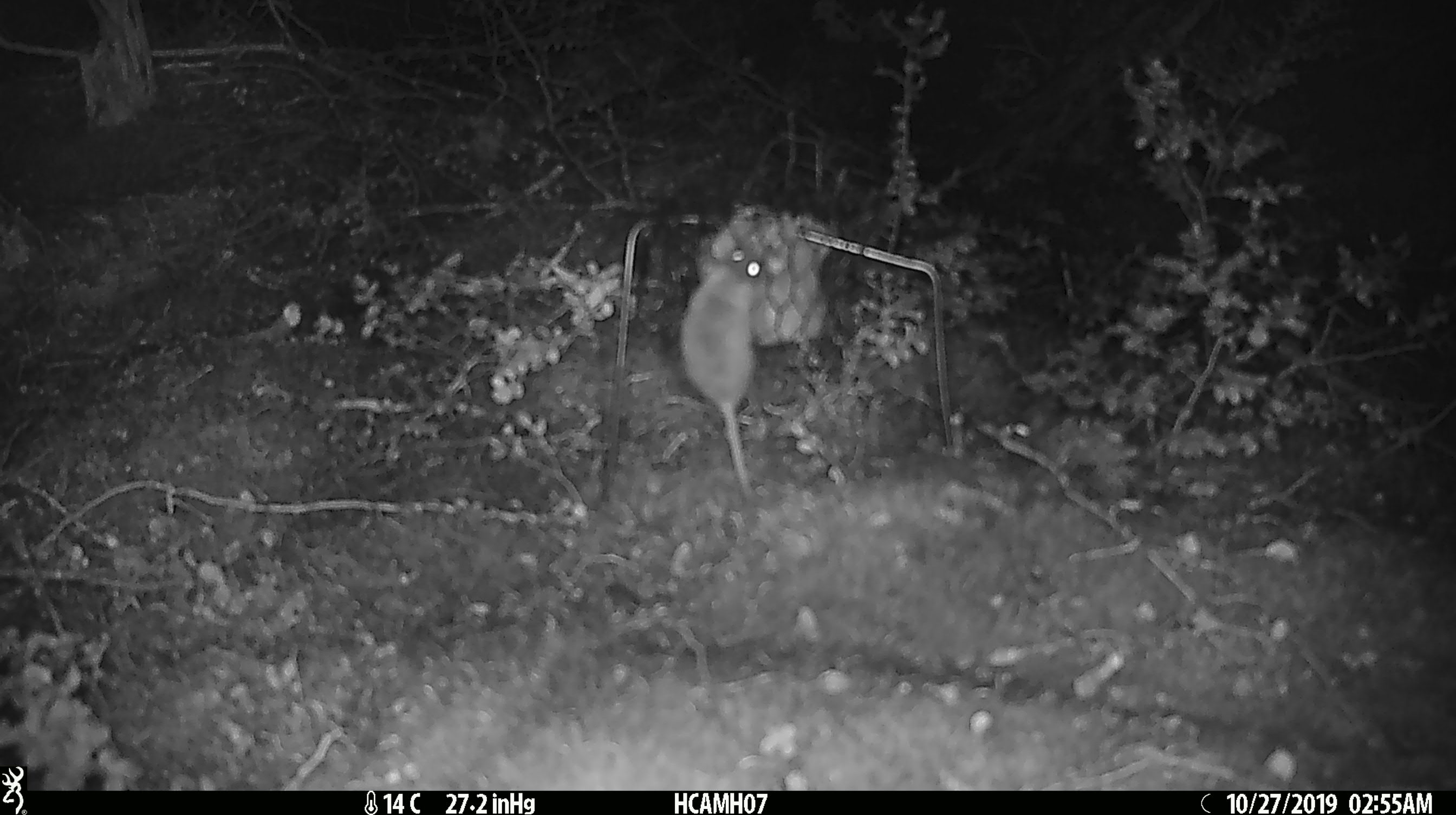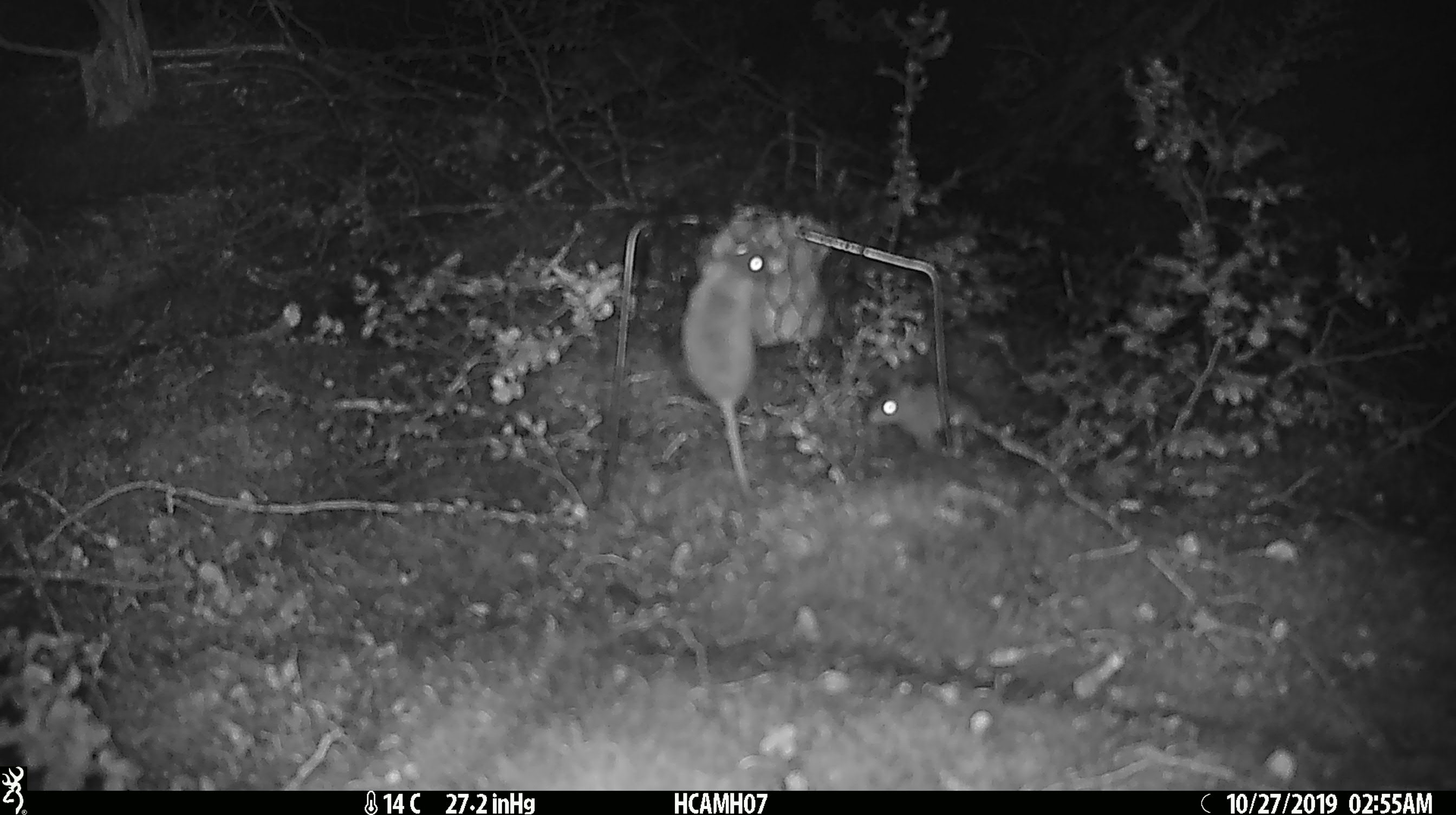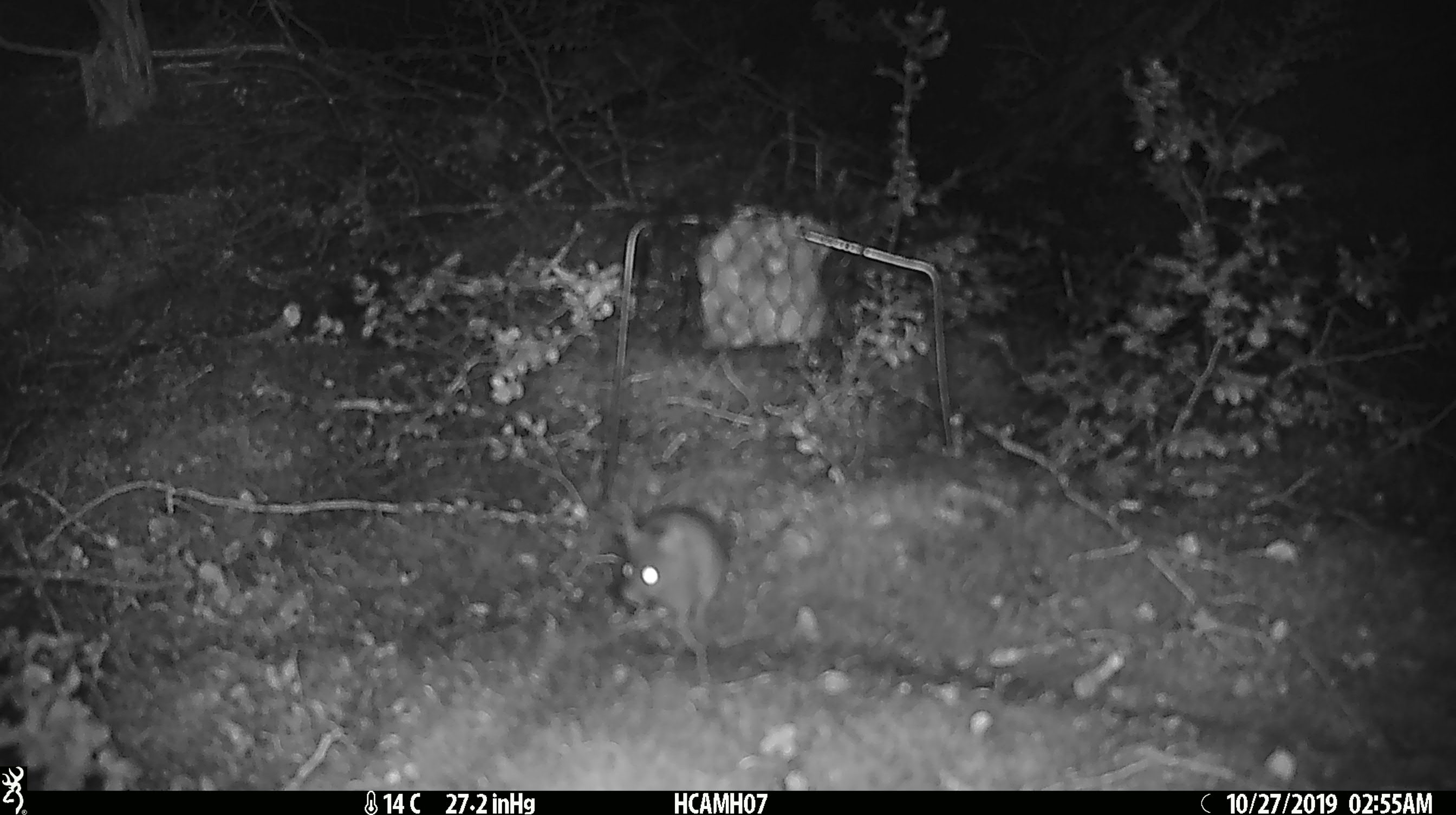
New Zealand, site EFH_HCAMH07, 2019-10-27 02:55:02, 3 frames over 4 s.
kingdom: Animalia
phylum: Chordata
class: Mammalia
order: Rodentia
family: Muridae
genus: Mus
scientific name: Mus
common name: mouse